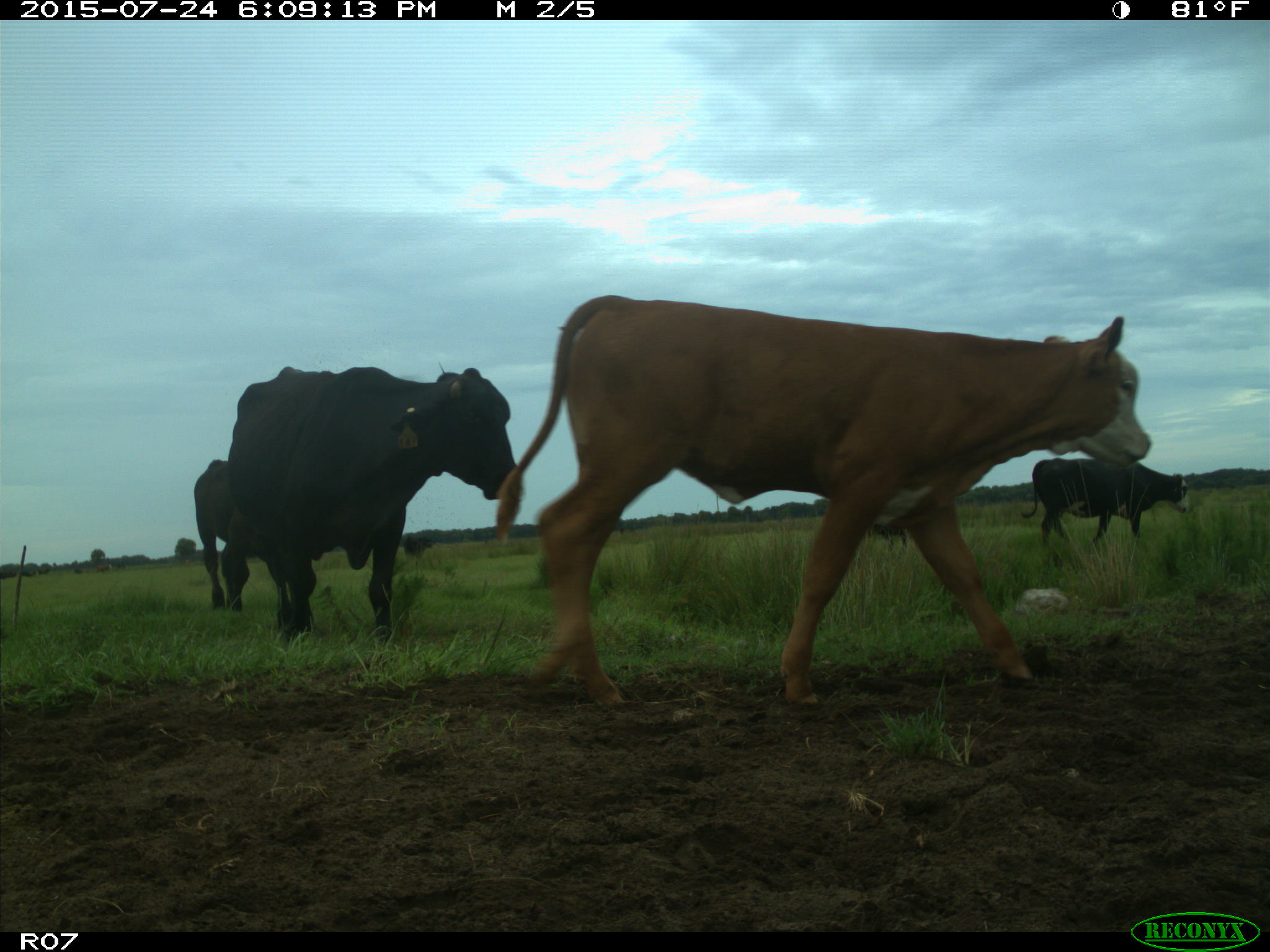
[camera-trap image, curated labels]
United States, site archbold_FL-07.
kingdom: Animalia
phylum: Chordata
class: Mammalia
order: Artiodactyla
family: Bovidae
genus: Bos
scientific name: Bos taurus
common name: domestic cow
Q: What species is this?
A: Bos taurus (domestic cow).